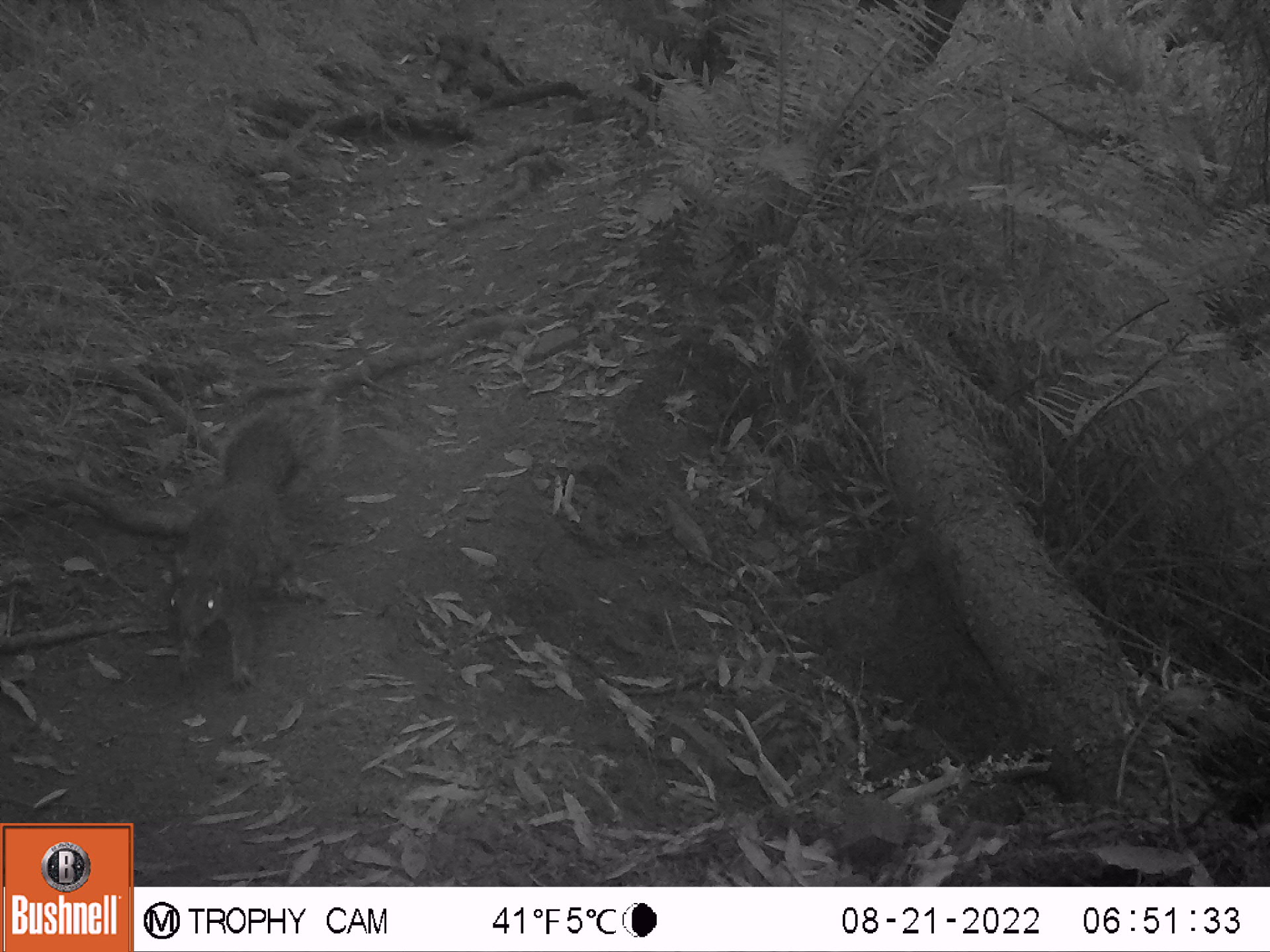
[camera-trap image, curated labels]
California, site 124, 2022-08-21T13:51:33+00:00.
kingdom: Animalia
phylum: Chordata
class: Mammalia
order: Rodentia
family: Sciuridae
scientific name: Sciuridae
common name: squirrel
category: unknown squirrel